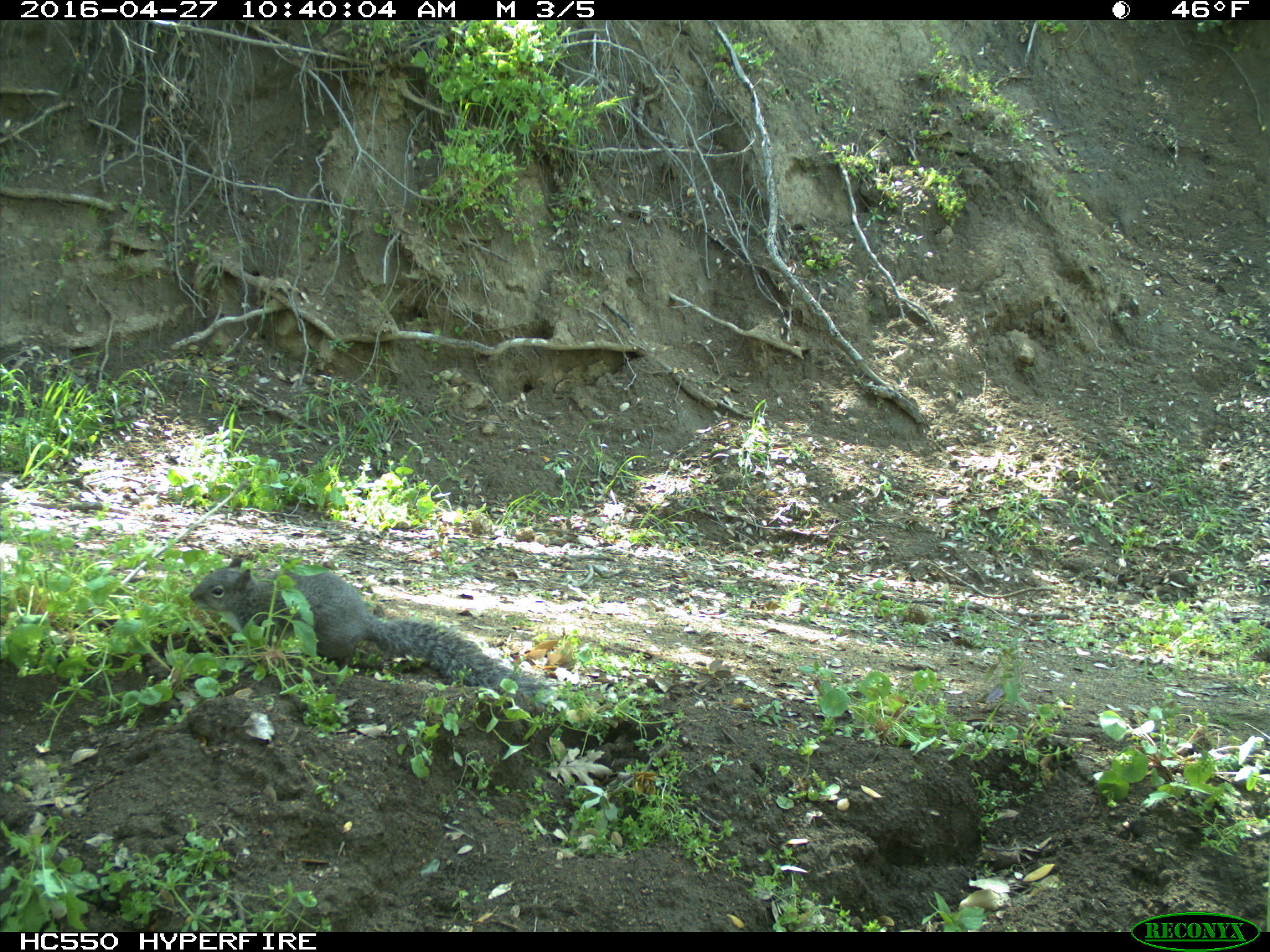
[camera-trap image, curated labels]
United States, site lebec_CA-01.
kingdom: Animalia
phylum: Chordata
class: Mammalia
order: Rodentia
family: Sciuridae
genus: Sciurus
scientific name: Sciurus carolinensis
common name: eastern gray squirrel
Sciurus carolinensis (eastern gray squirrel).